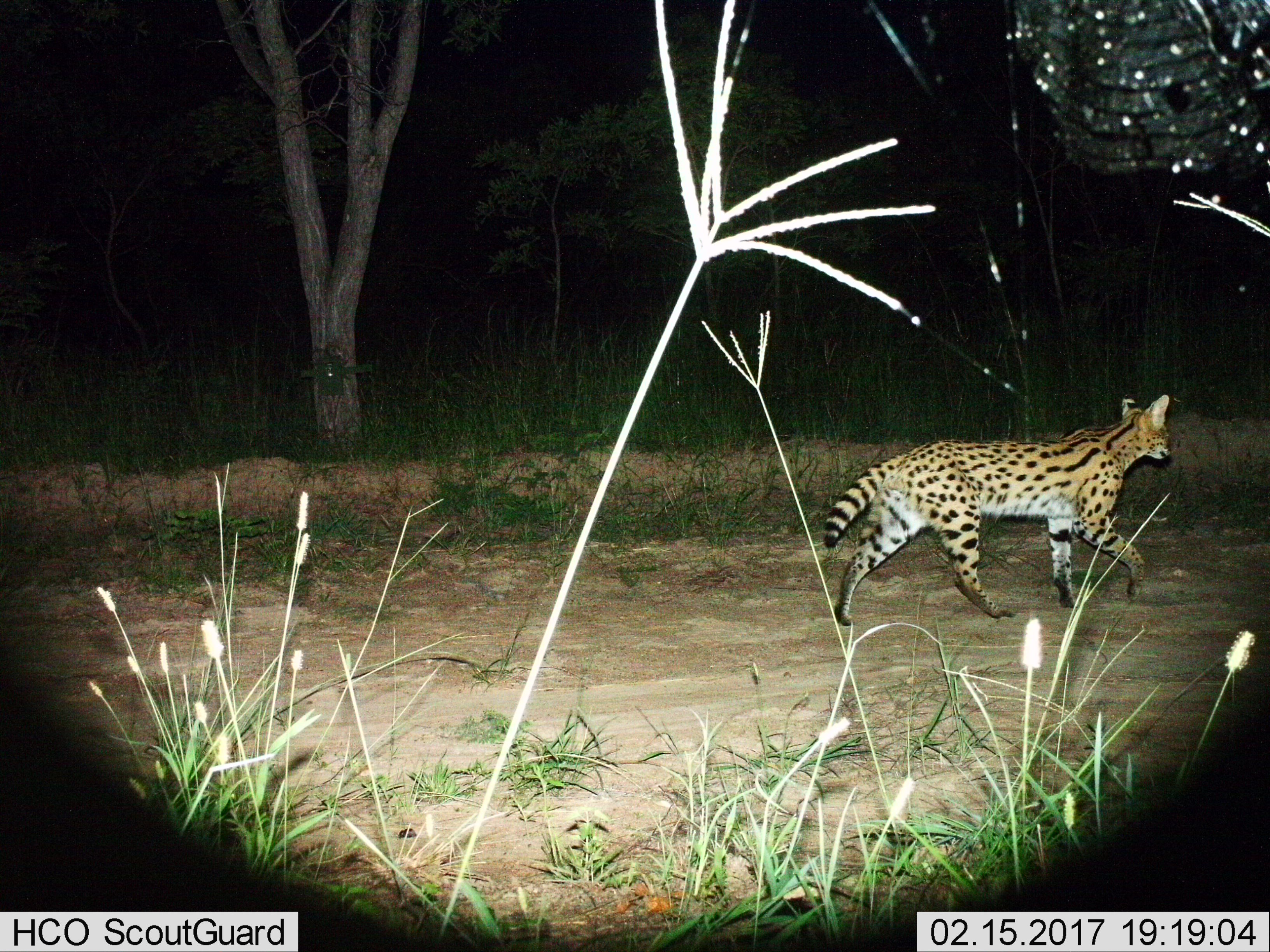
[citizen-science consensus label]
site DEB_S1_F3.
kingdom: Animalia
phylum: Chordata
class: Mammalia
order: Carnivora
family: Felidae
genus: Leptailurus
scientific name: Leptailurus serval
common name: serval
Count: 1.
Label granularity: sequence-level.